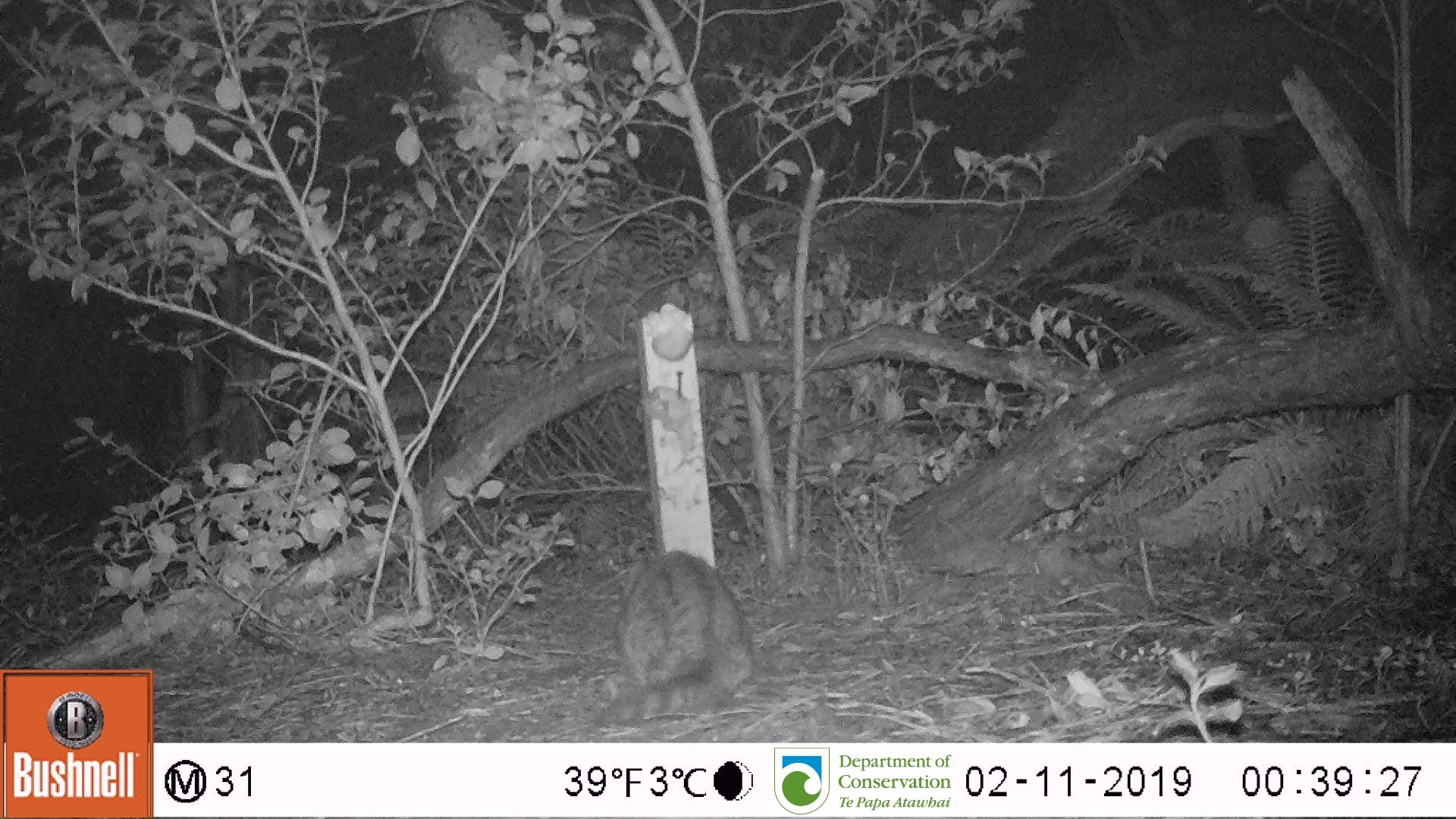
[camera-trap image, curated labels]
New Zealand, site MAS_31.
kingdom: Animalia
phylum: Chordata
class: Mammalia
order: Carnivora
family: Felidae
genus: Felis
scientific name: Felis catus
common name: domestic cat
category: cat